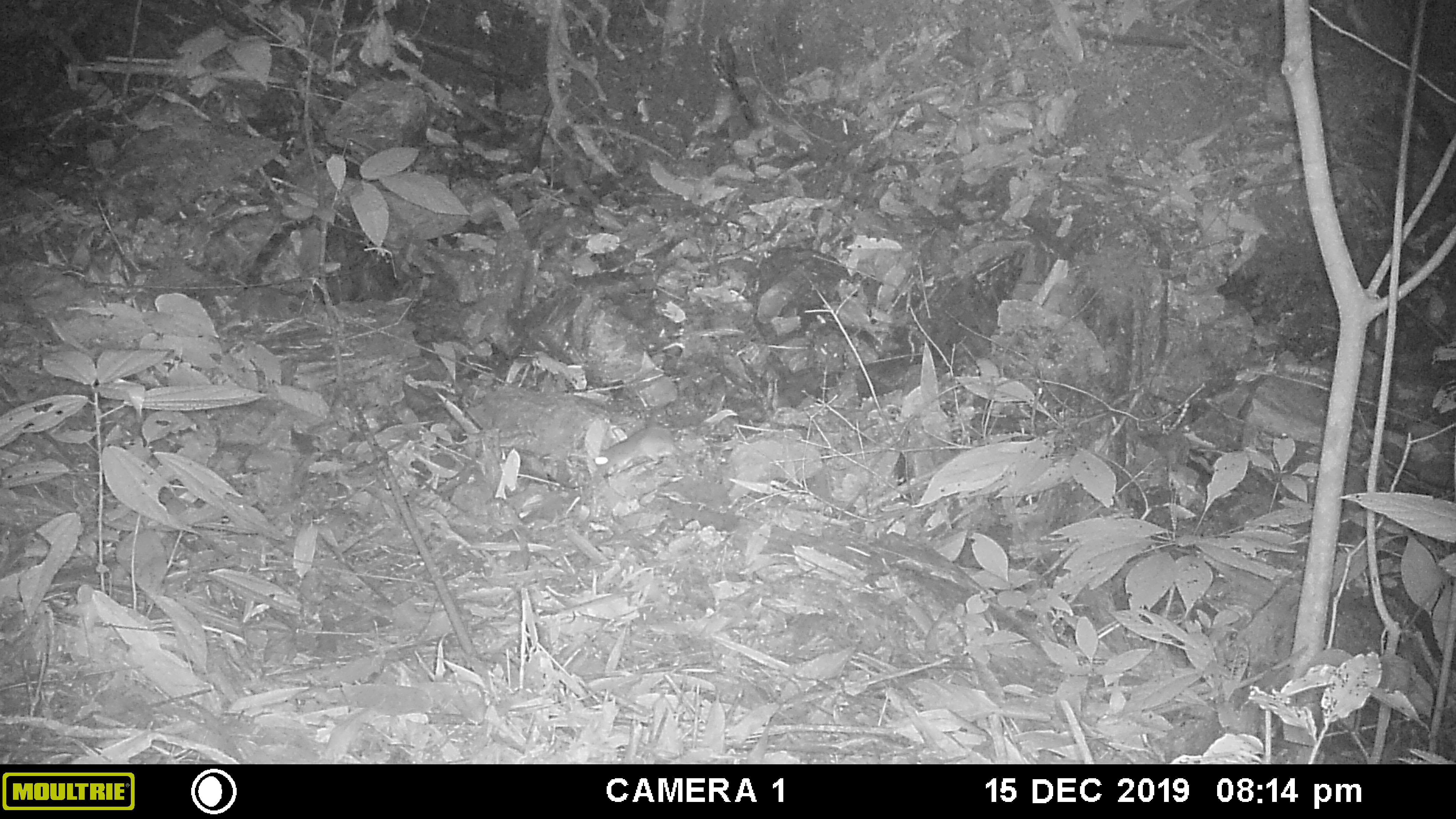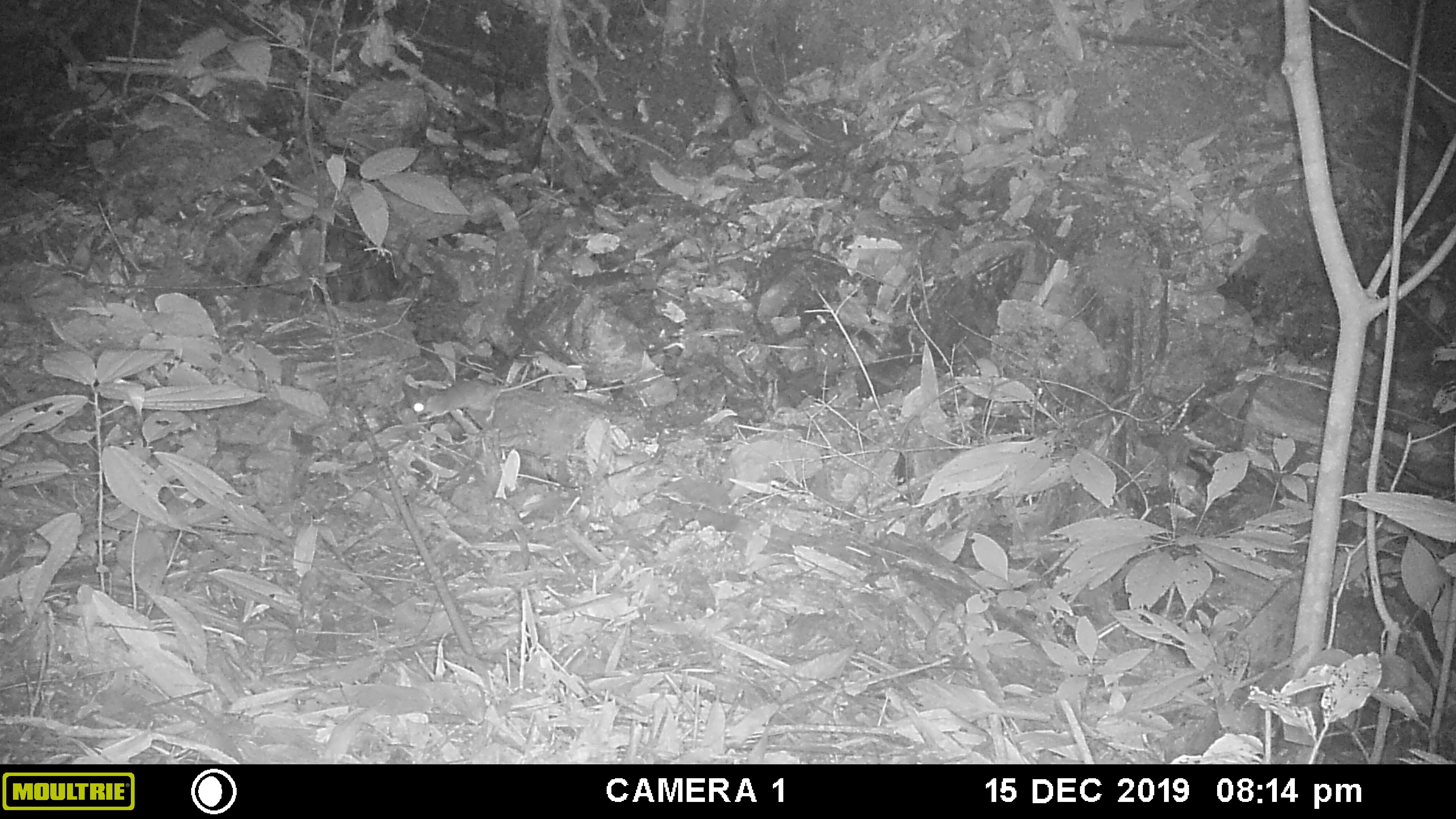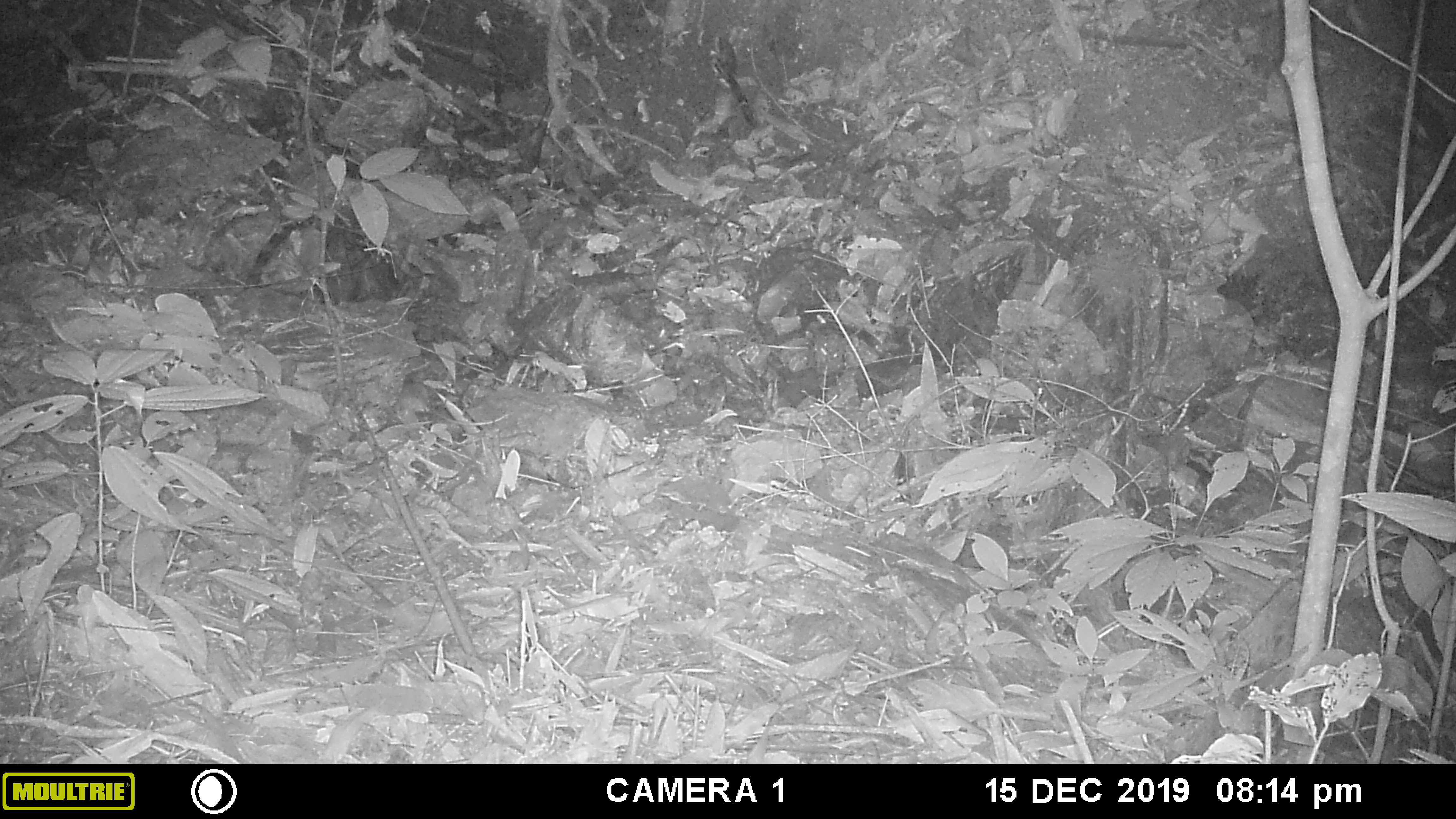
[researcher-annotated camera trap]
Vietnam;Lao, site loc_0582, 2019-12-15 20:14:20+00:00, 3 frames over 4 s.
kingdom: Animalia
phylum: Chordata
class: Mammalia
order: Rodentia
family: Muridae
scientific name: Muridae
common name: old-world mice and rats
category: unidentified murid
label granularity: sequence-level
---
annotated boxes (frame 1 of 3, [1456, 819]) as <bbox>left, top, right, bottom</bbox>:
unidentified murid: <bbox>592, 426, 682, 478</bbox>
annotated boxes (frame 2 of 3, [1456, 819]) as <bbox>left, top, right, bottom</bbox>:
unidentified murid: <bbox>412, 366, 570, 424</bbox>